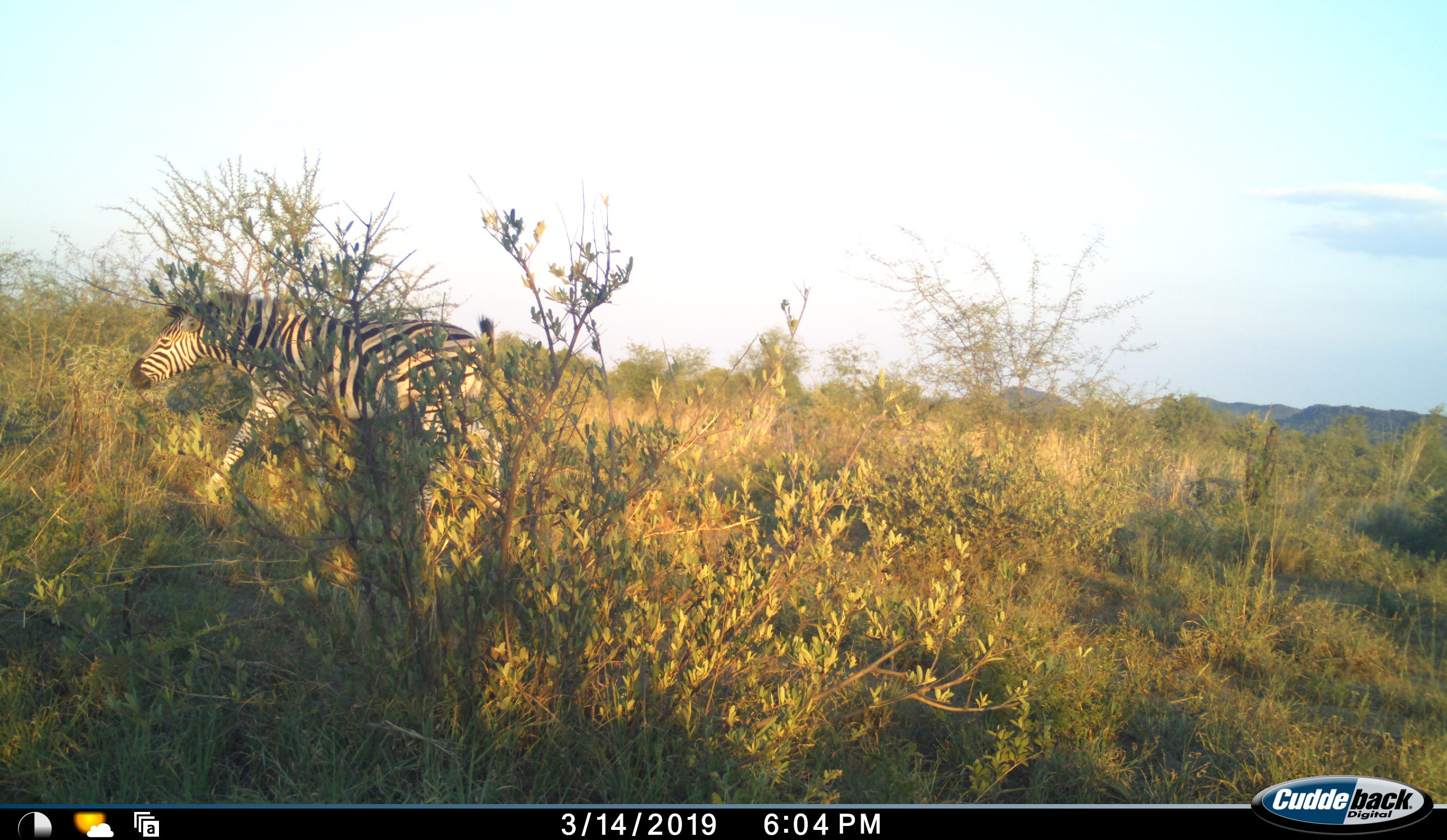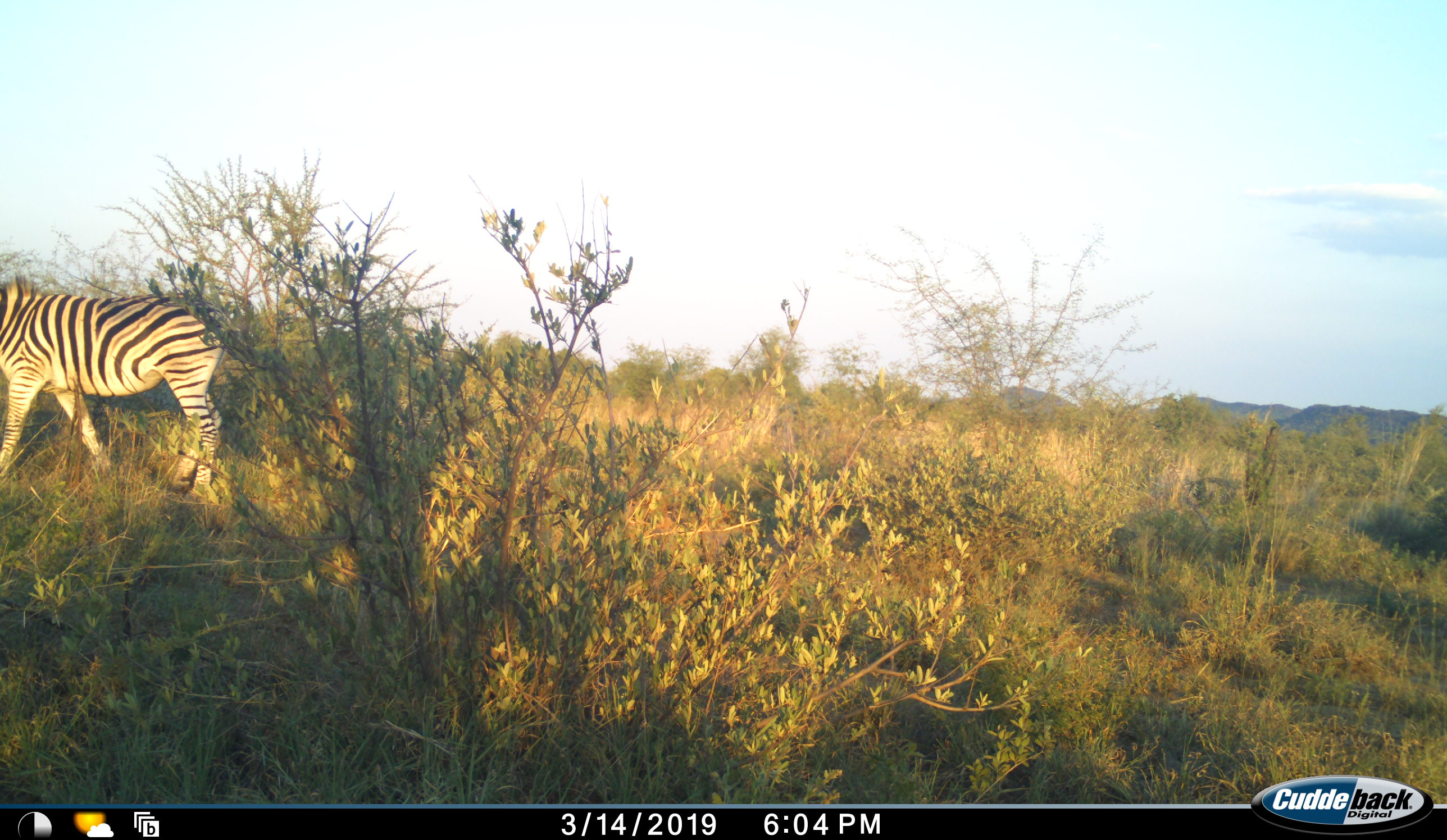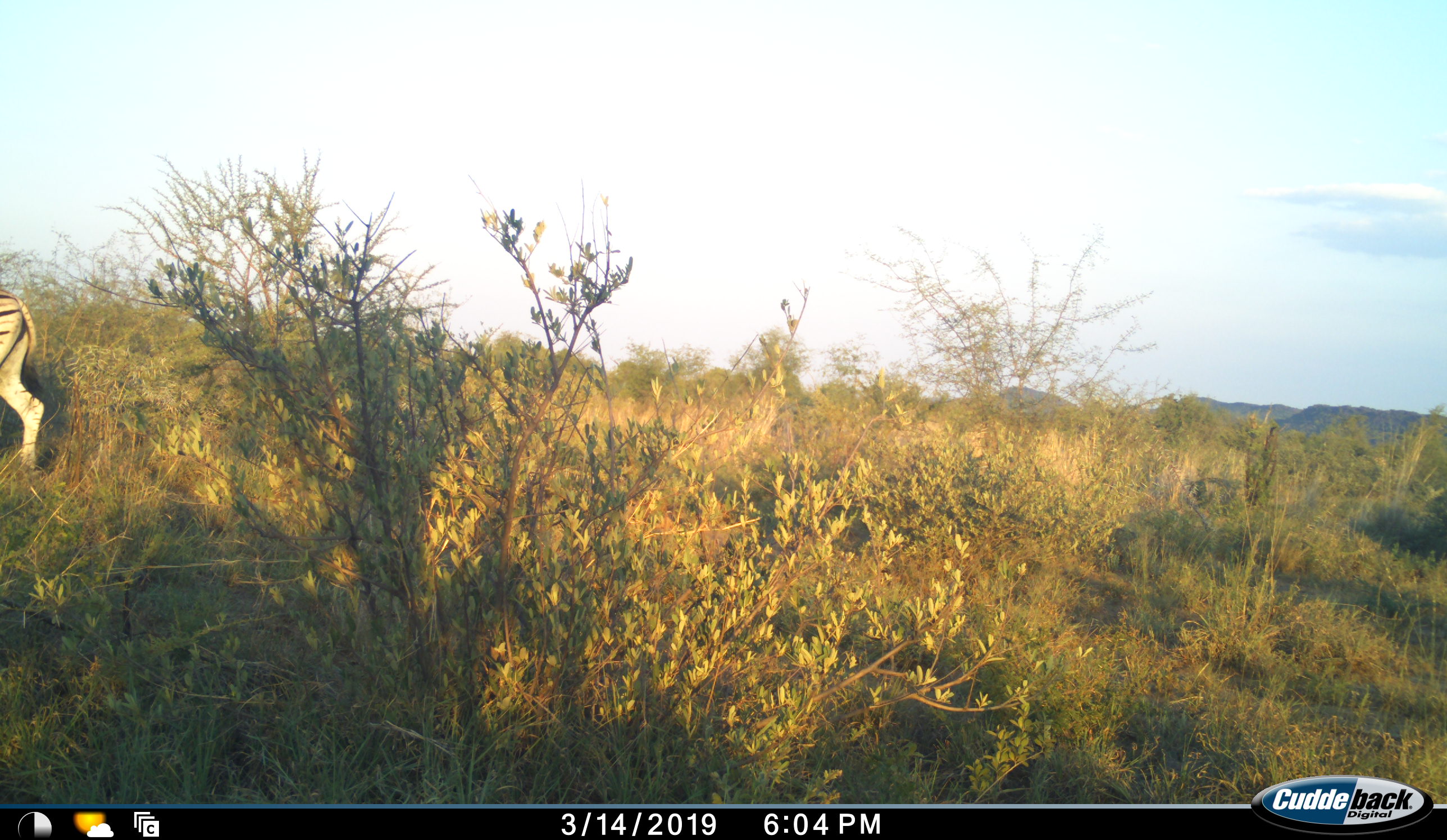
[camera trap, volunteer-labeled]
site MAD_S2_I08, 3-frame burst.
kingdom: Animalia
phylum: Chordata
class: Mammalia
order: Perissodactyla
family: Equidae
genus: Equus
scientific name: Equus quagga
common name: plains zebra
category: zebraplains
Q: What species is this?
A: Zebraplains (plains zebra) (Equus quagga).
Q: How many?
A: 1.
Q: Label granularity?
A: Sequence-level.